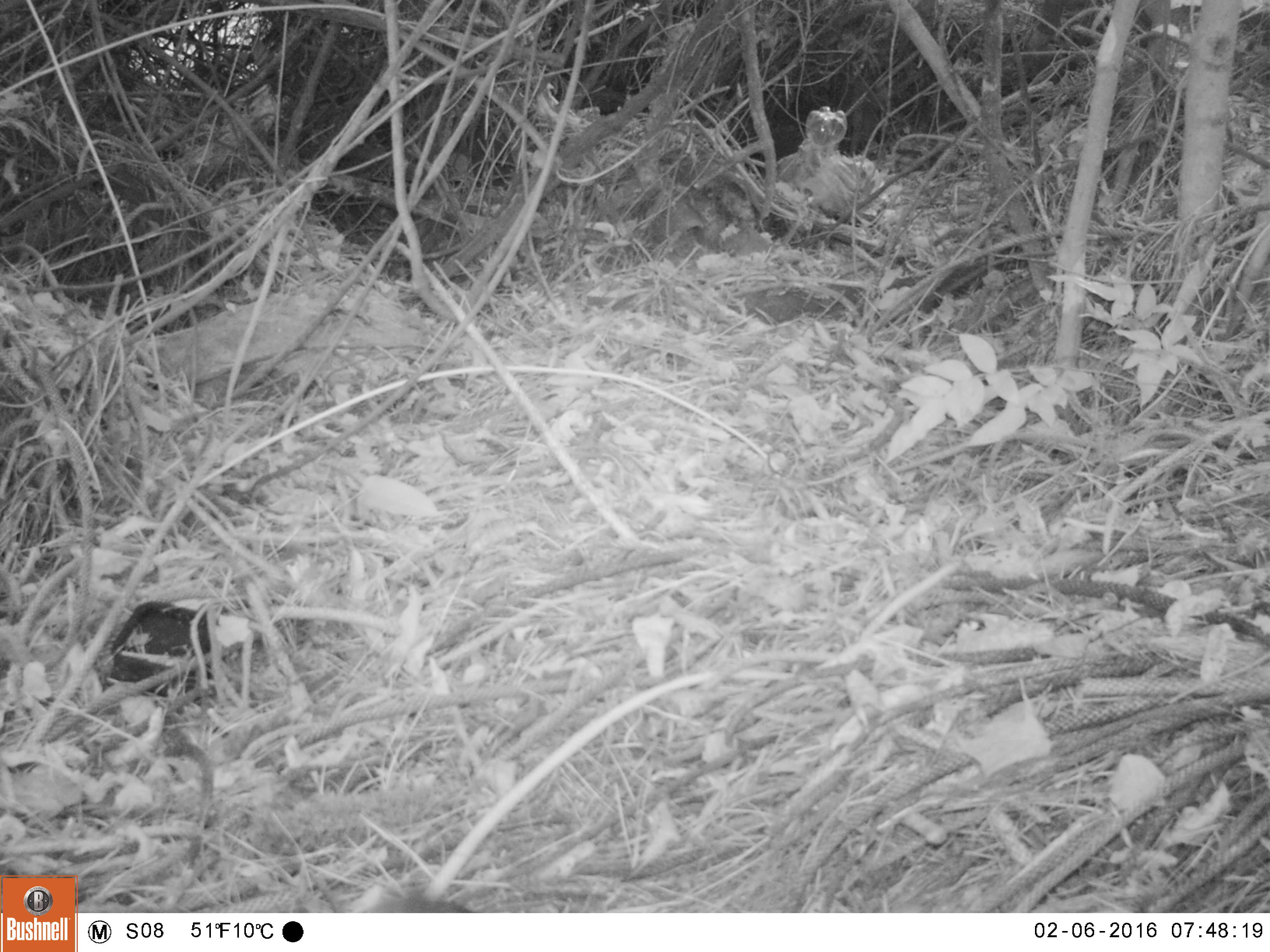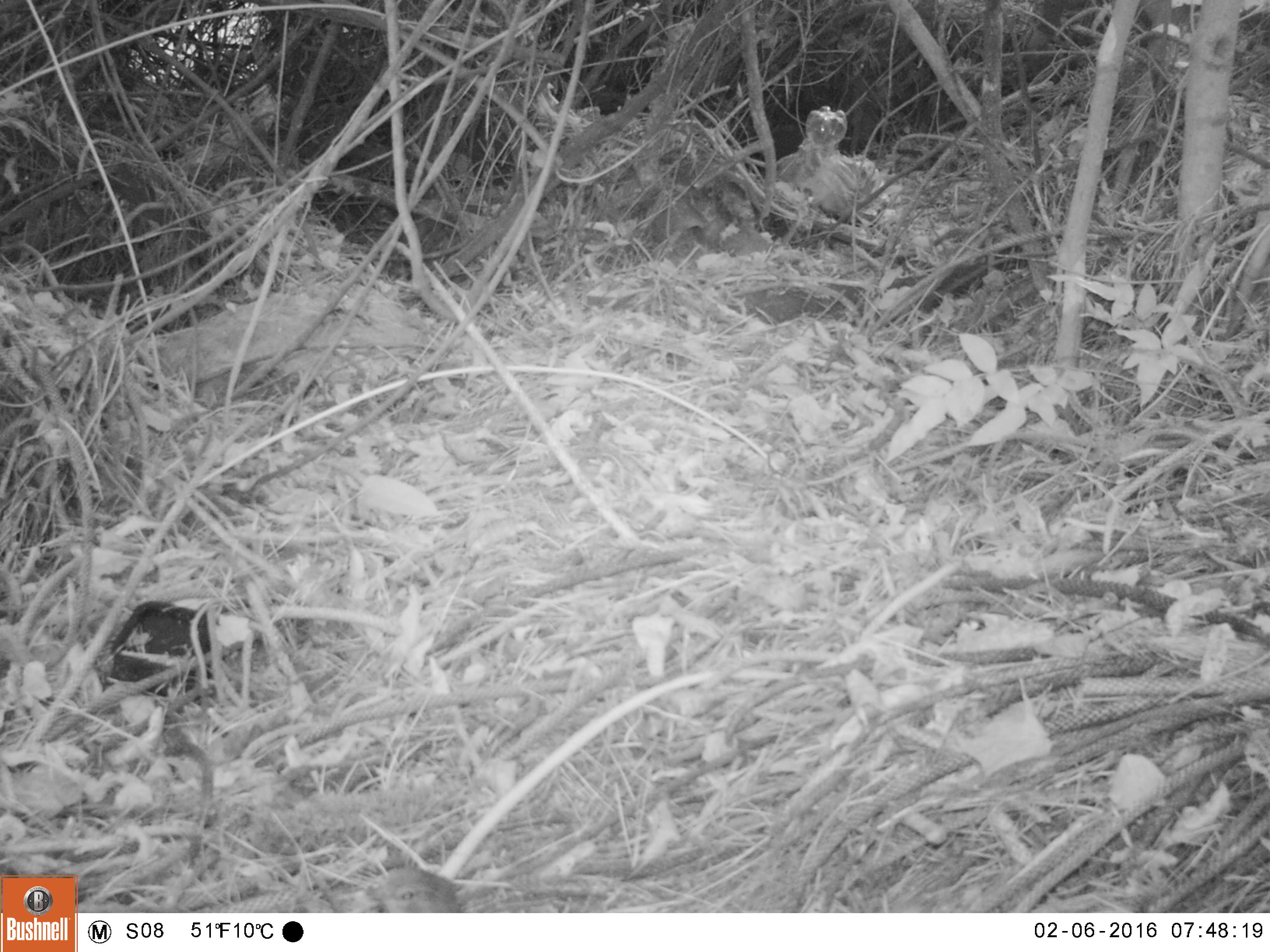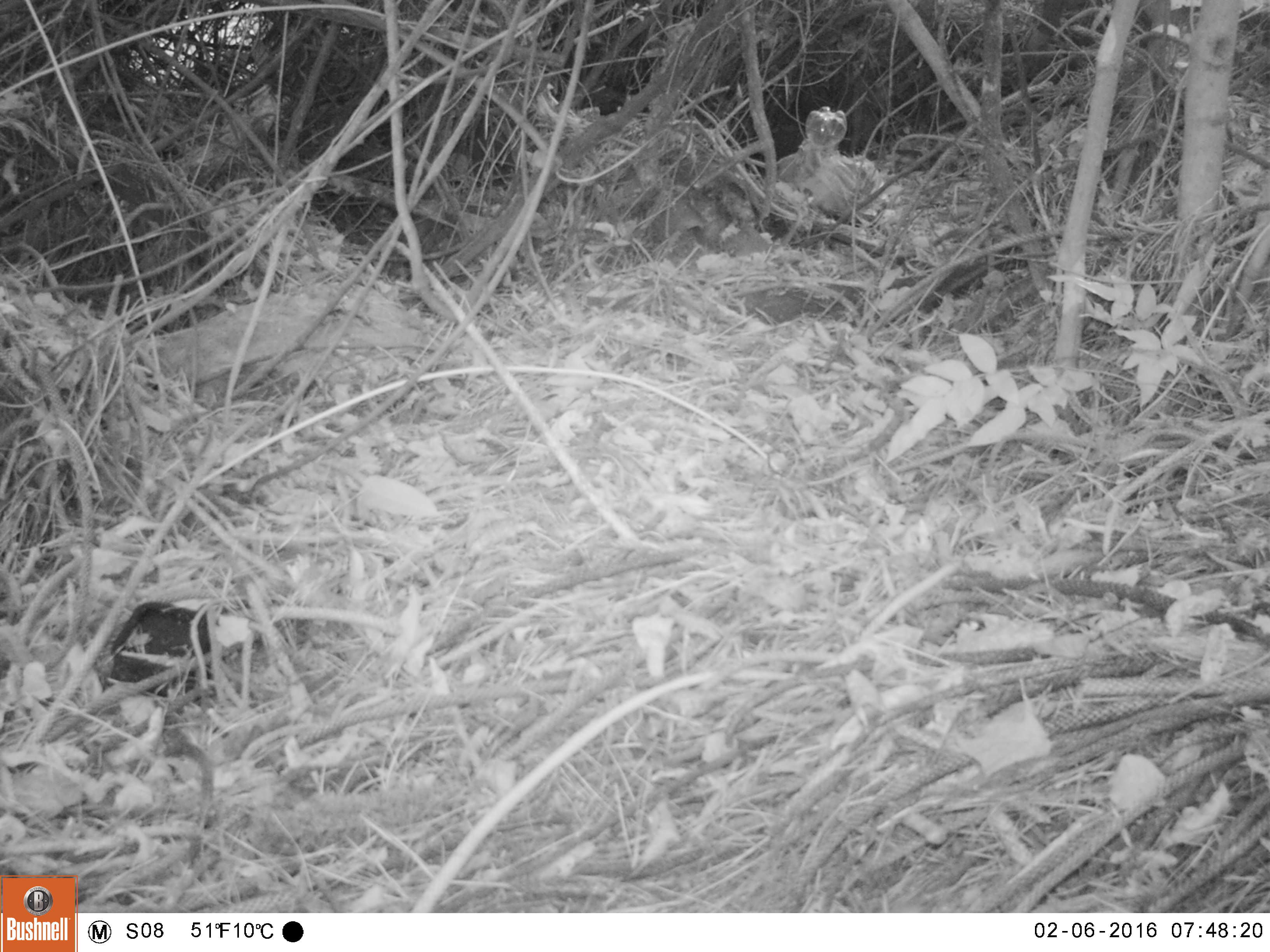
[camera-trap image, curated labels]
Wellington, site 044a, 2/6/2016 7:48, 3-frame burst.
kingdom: Animalia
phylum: Chordata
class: Aves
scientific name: Aves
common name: bird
Bird (Aves).